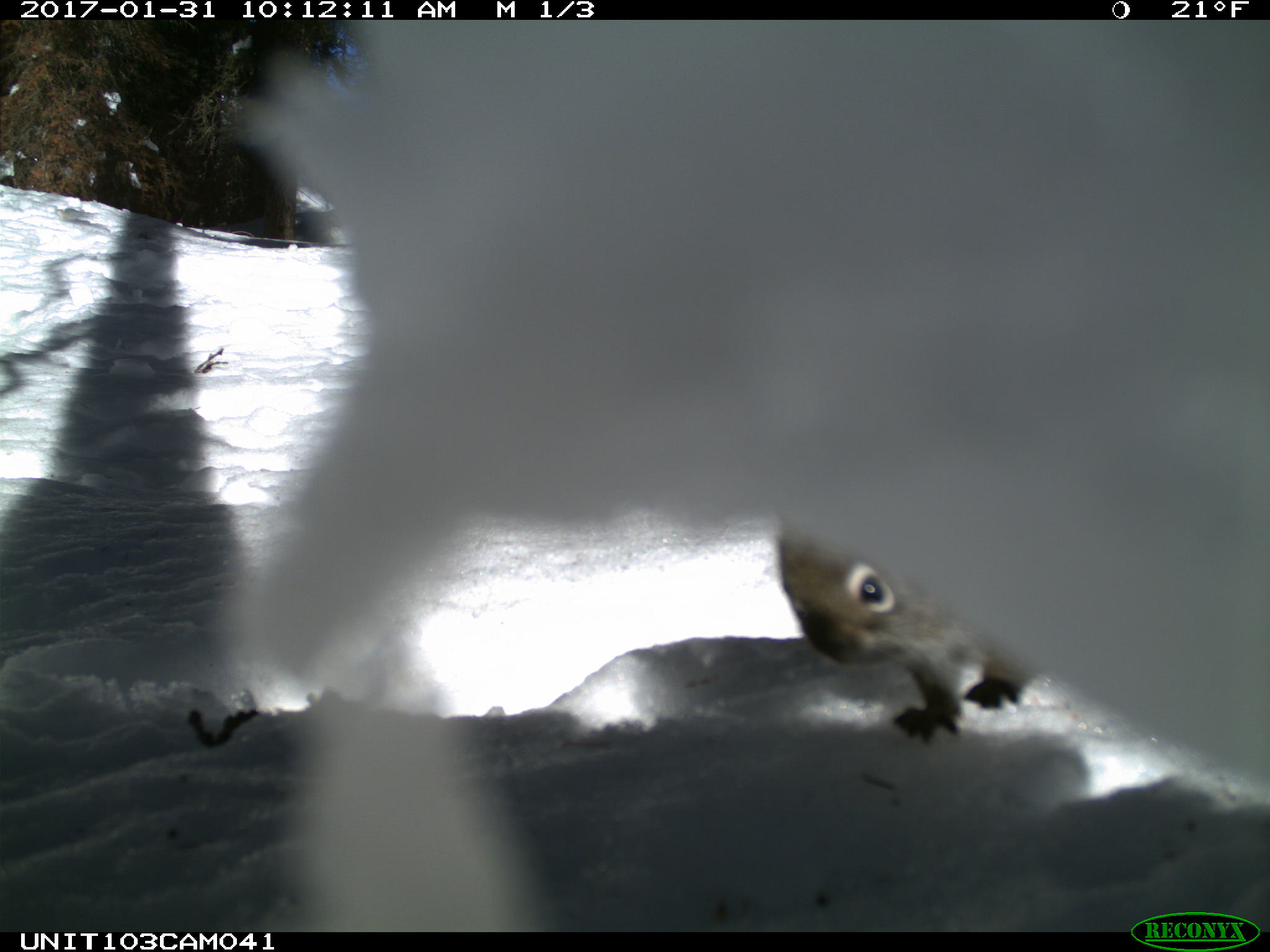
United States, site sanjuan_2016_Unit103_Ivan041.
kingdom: Animalia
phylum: Chordata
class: Mammalia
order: Rodentia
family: Sciuridae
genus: Tamiasciurus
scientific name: Tamiasciurus hudsonicus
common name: american red squirrel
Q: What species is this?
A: Tamiasciurus hudsonicus (american red squirrel).